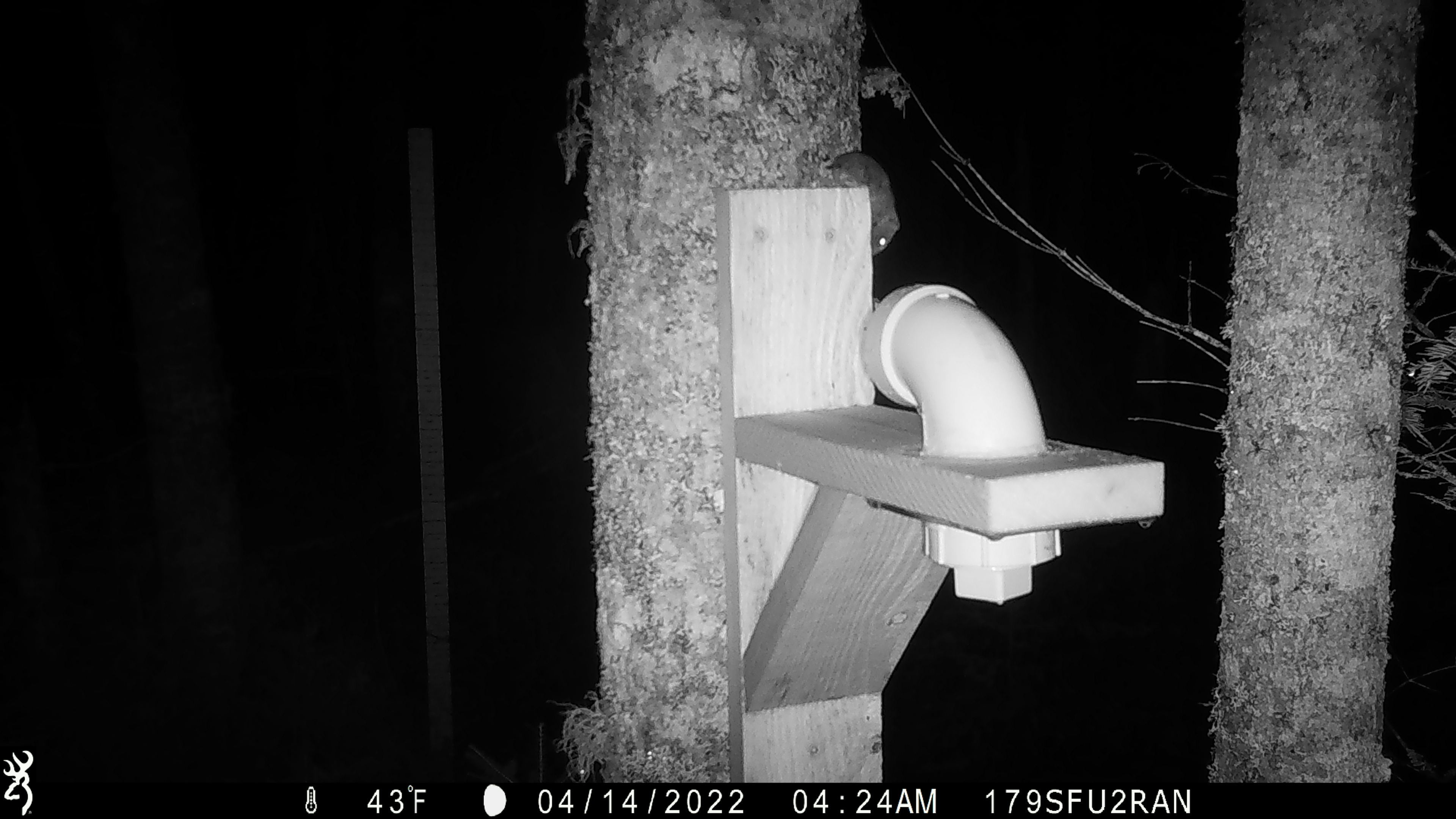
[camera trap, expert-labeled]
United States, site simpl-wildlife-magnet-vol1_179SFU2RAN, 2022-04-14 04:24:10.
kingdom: Animalia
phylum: Chordata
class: Mammalia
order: Rodentia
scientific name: Rodentia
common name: mouse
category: mouse sp.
Mouse sp. (mouse) (Rodentia).